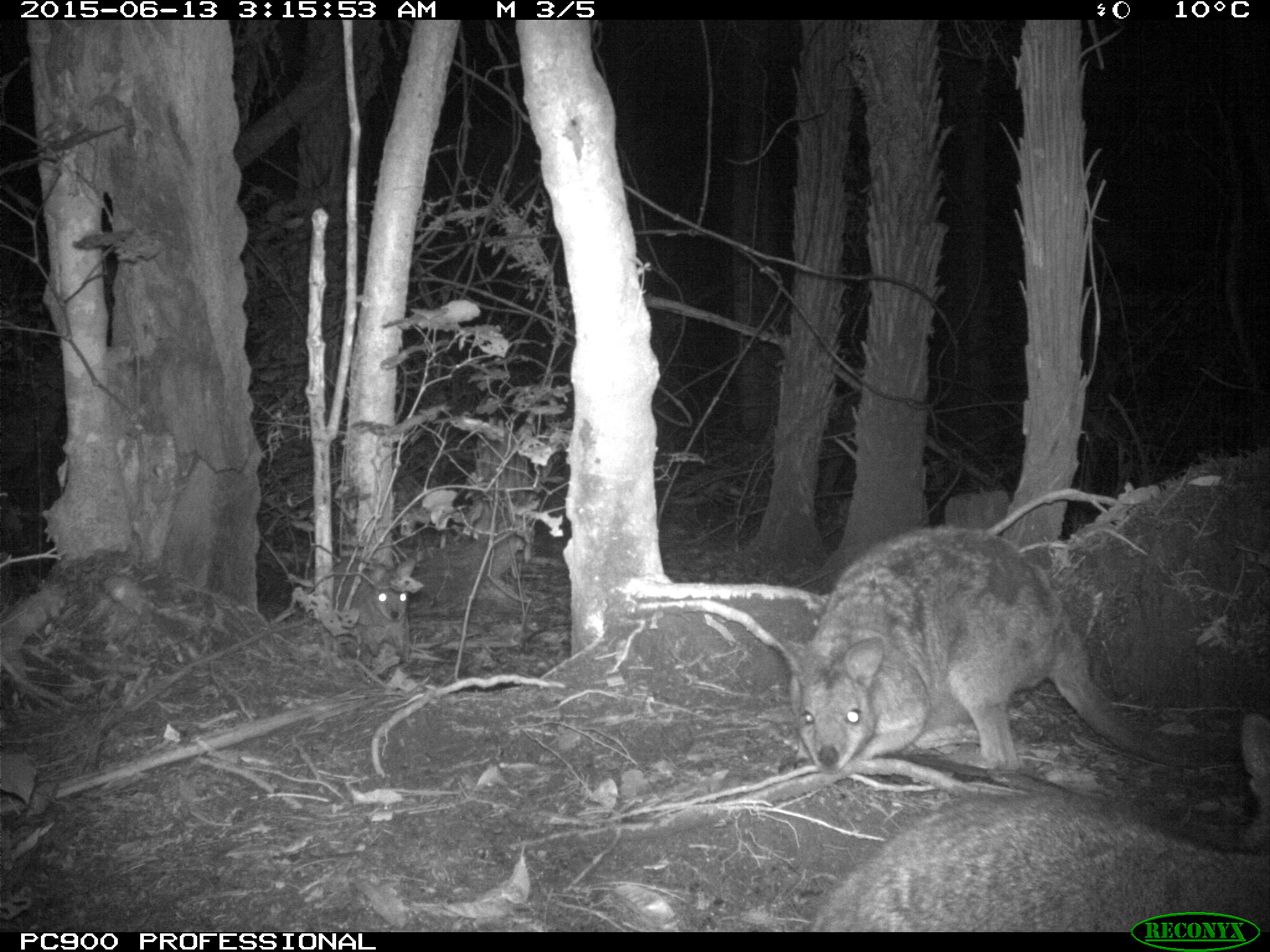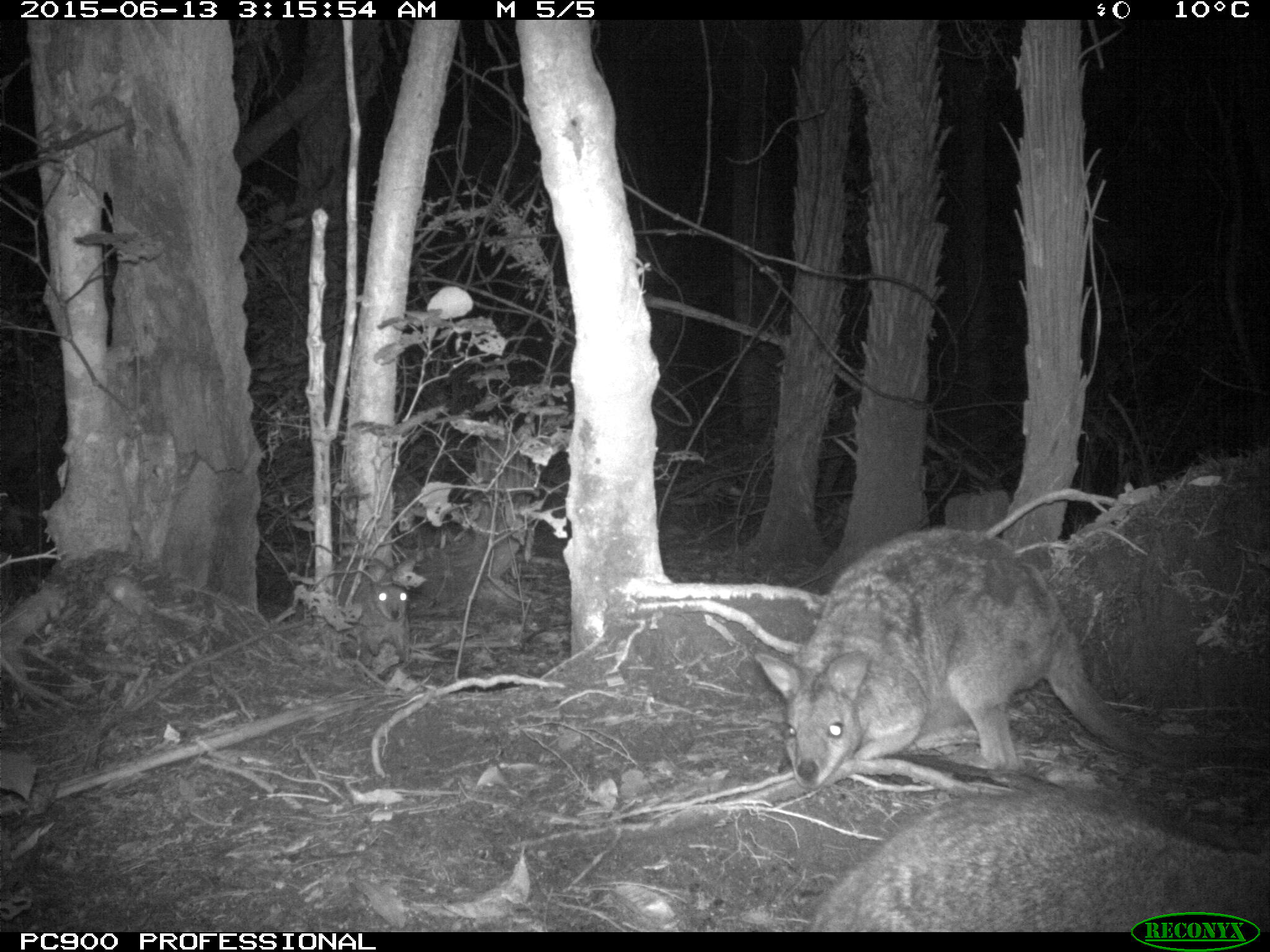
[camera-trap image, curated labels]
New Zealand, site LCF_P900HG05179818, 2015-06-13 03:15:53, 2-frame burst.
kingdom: Animalia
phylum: Chordata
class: Mammalia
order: Diprotodontia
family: Macropodidae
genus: Notamacropus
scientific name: Notamacropus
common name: wallaby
Wallaby (Notamacropus).